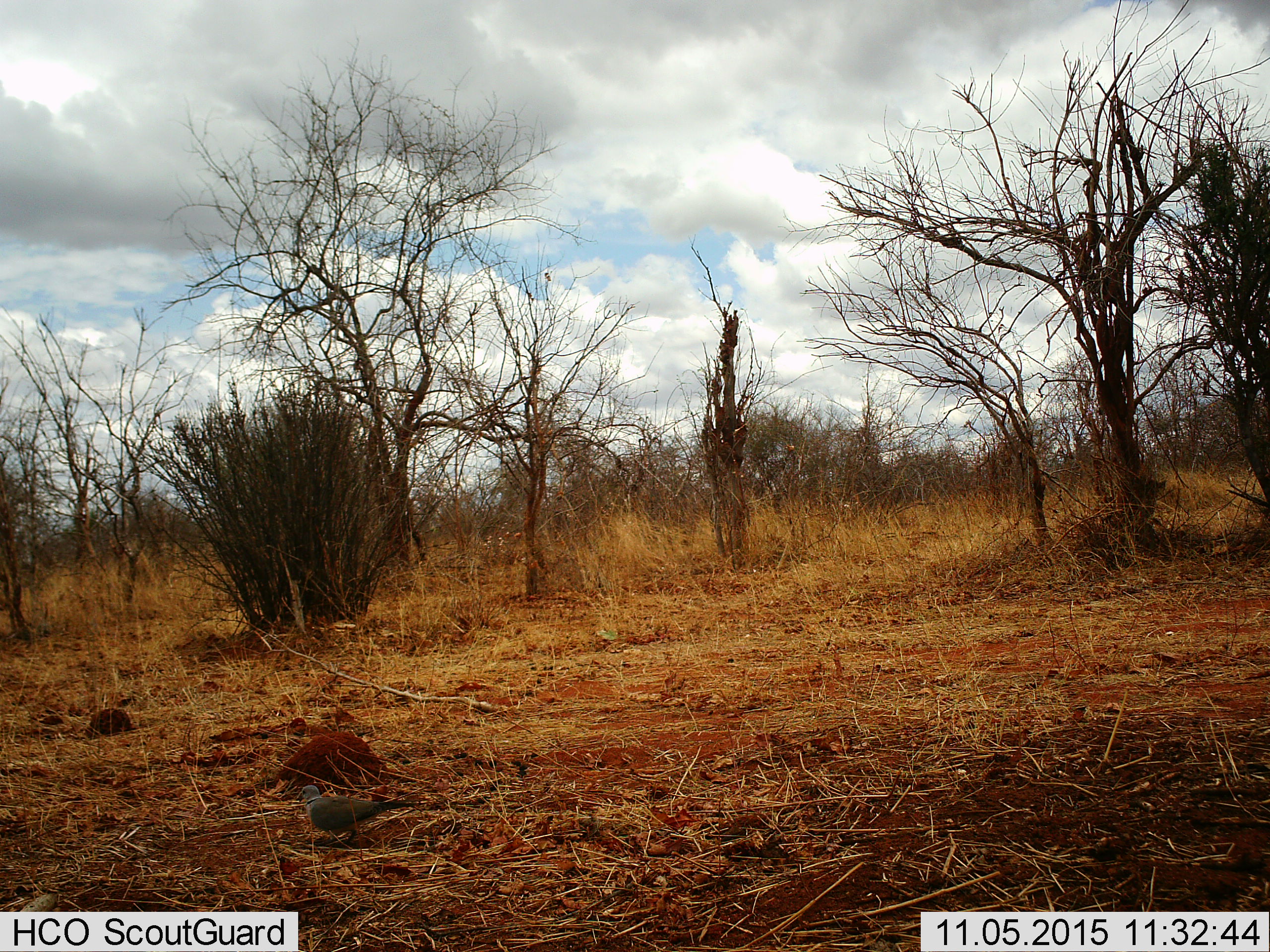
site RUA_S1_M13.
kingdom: Animalia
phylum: Chordata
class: Aves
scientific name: Aves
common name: bird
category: birdother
Birdother (bird) (Aves), count 1. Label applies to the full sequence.